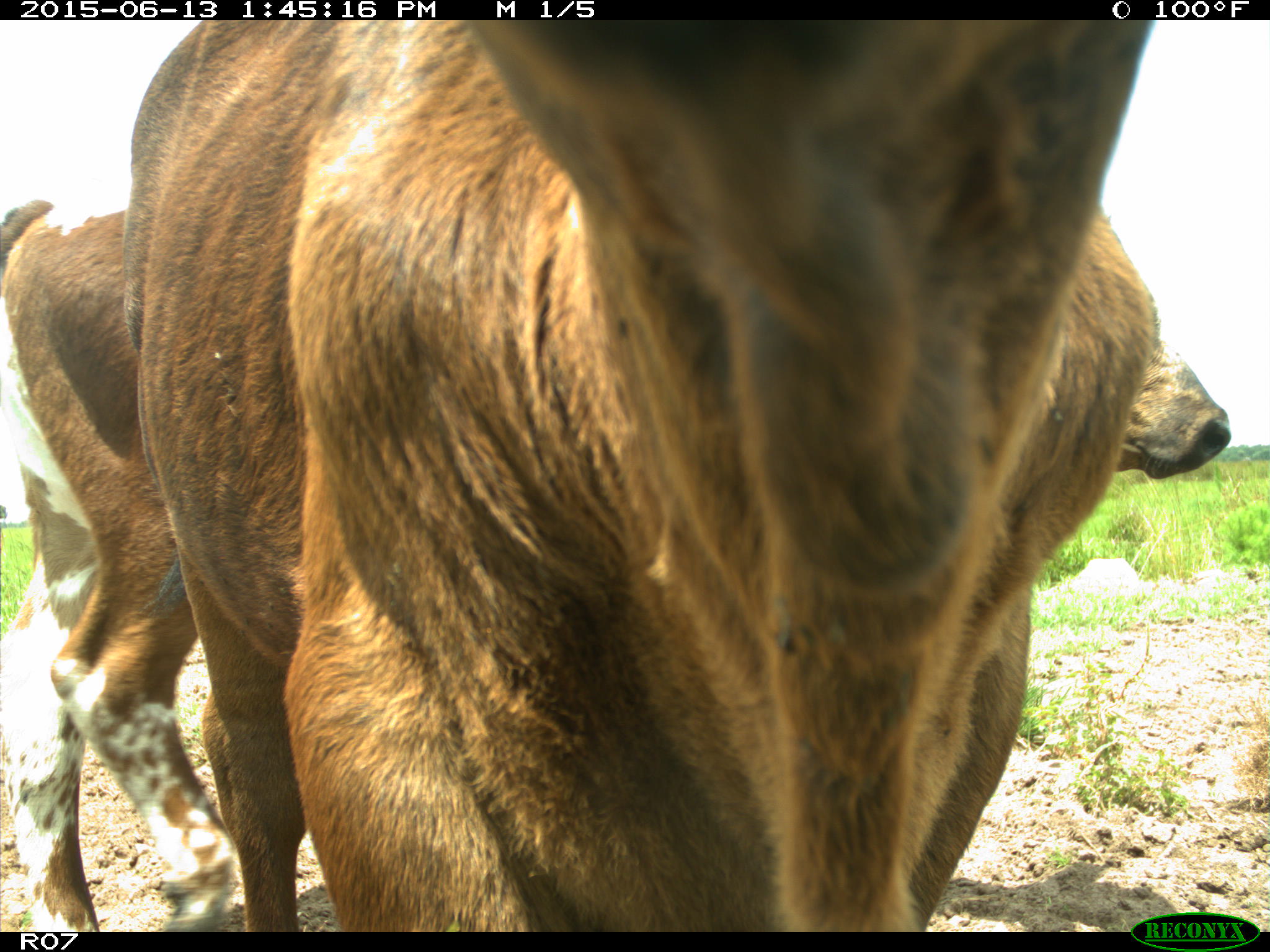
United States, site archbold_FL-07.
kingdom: Animalia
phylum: Chordata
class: Mammalia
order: Artiodactyla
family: Bovidae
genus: Bos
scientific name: Bos taurus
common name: domestic cow